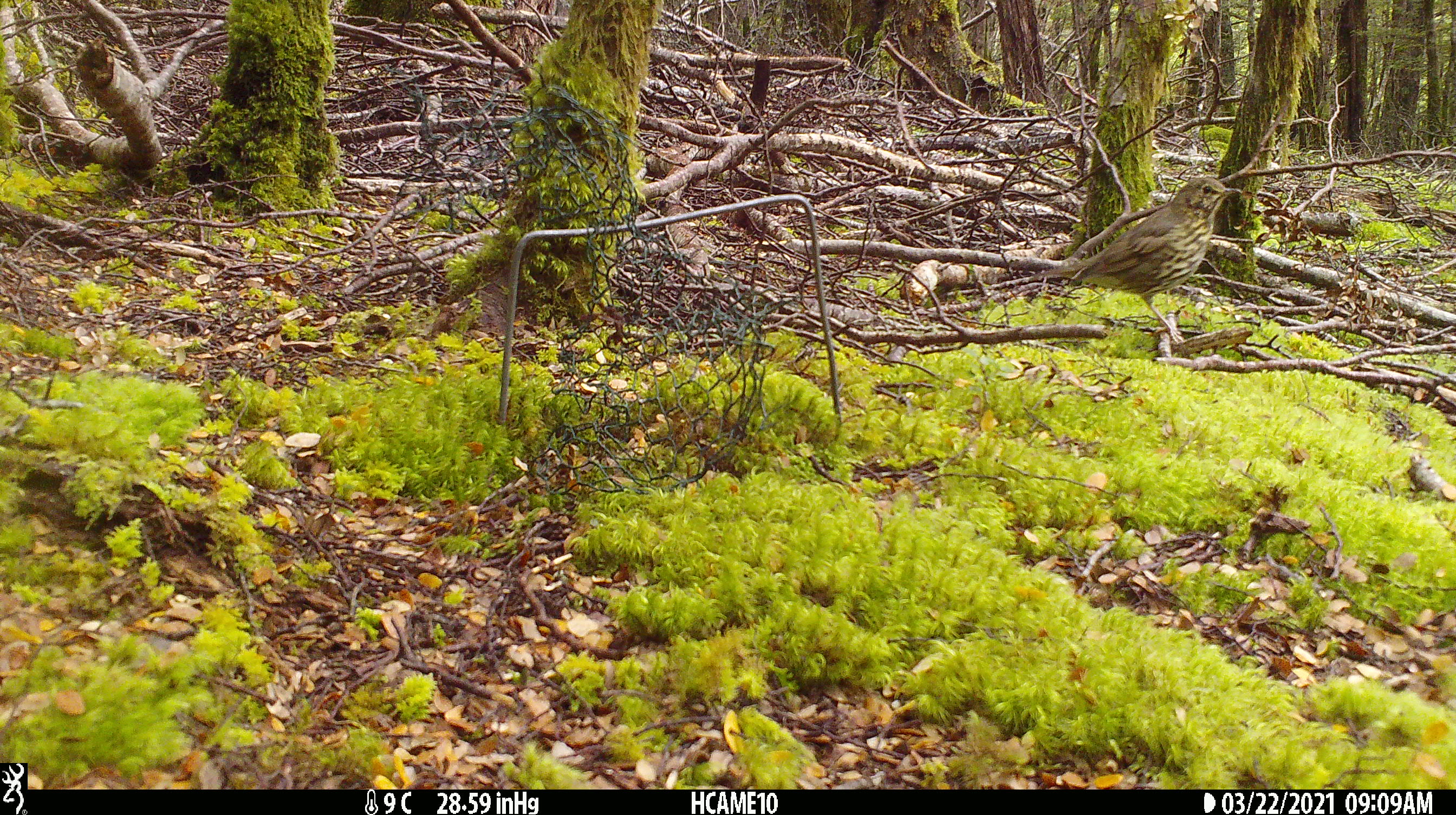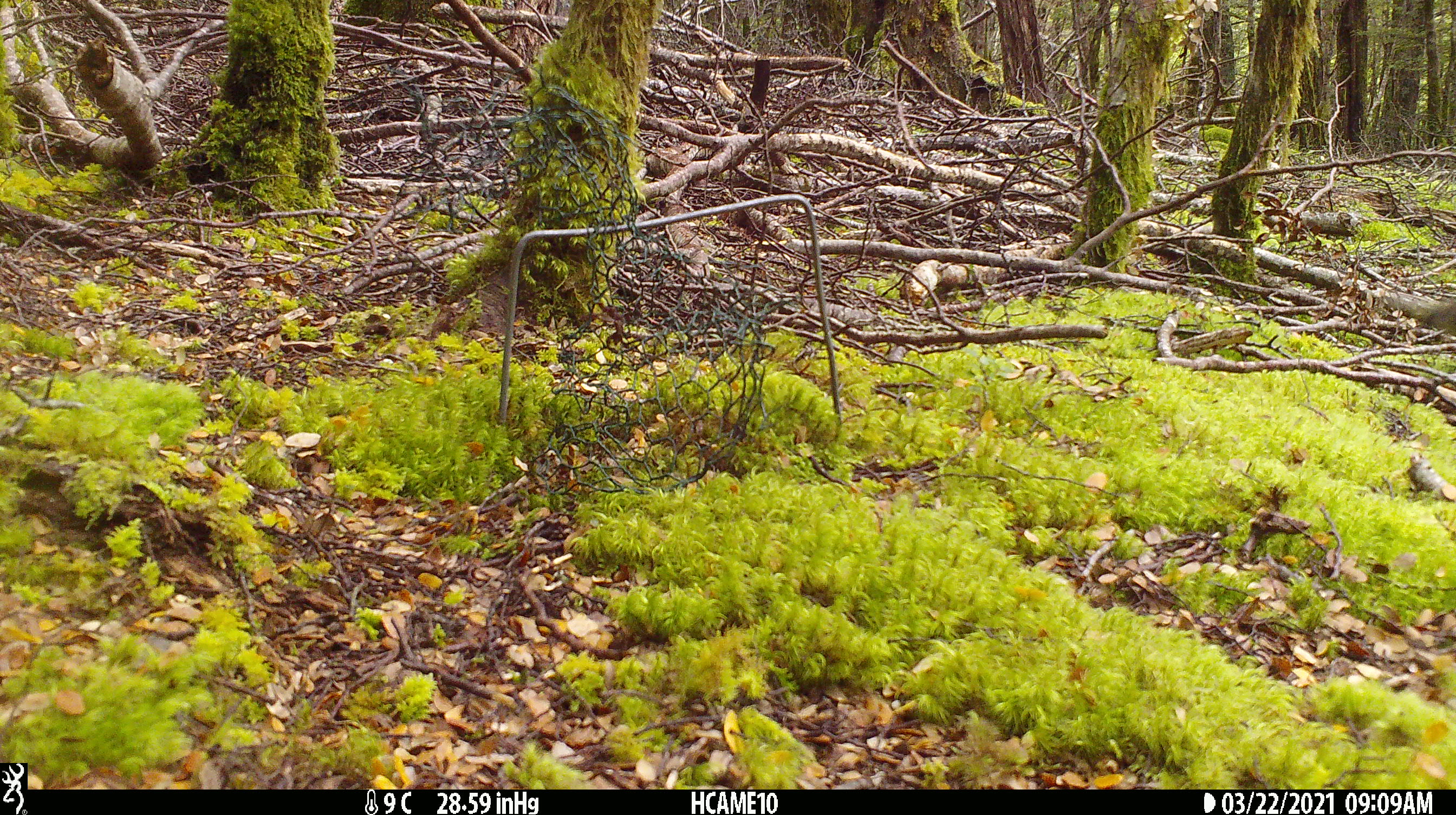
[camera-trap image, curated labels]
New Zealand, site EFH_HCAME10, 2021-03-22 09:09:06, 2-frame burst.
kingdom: Animalia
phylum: Chordata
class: Aves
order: Passeriformes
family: Turdidae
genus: Turdus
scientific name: Turdus philomelos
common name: song thrush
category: thrush